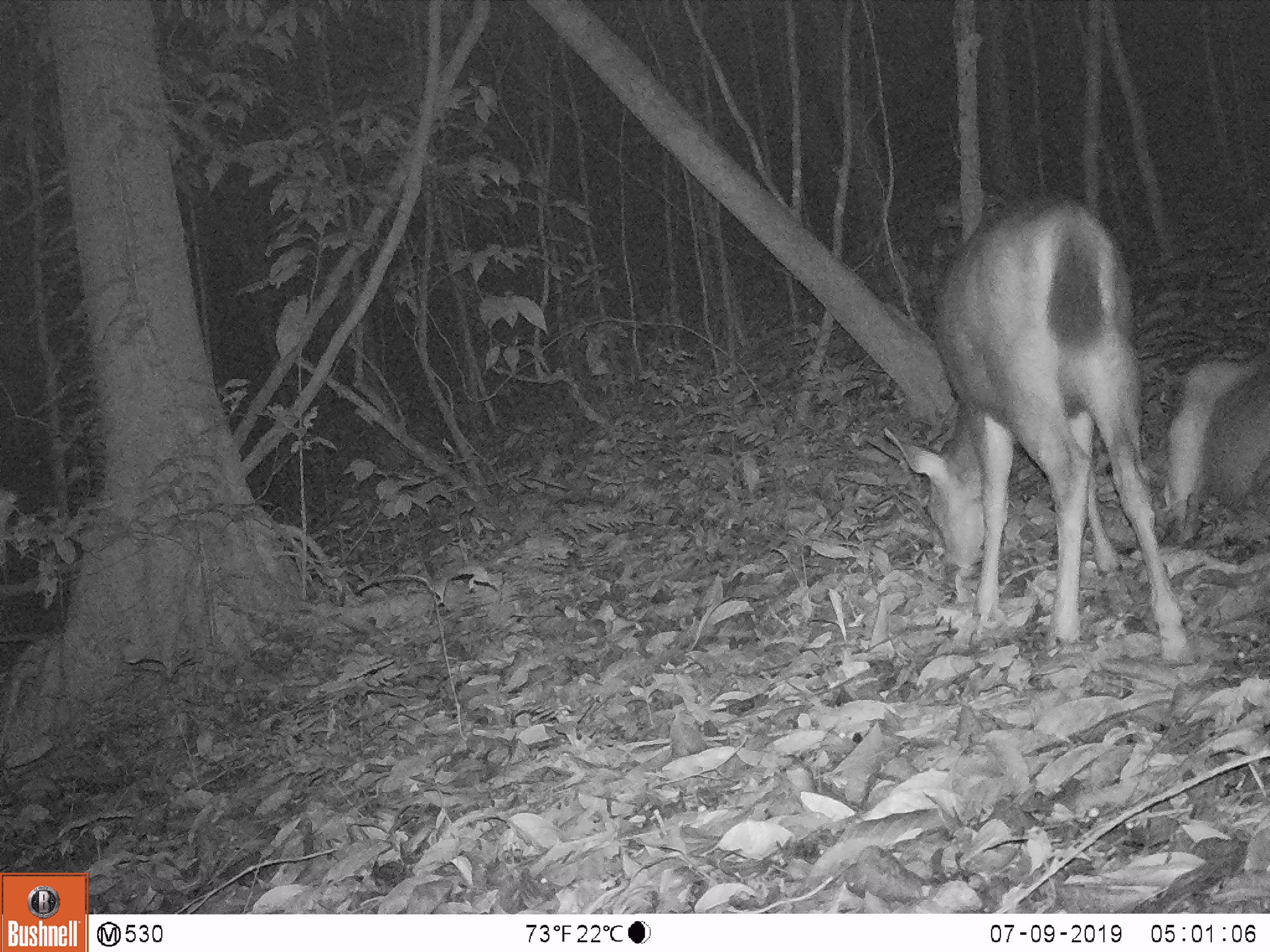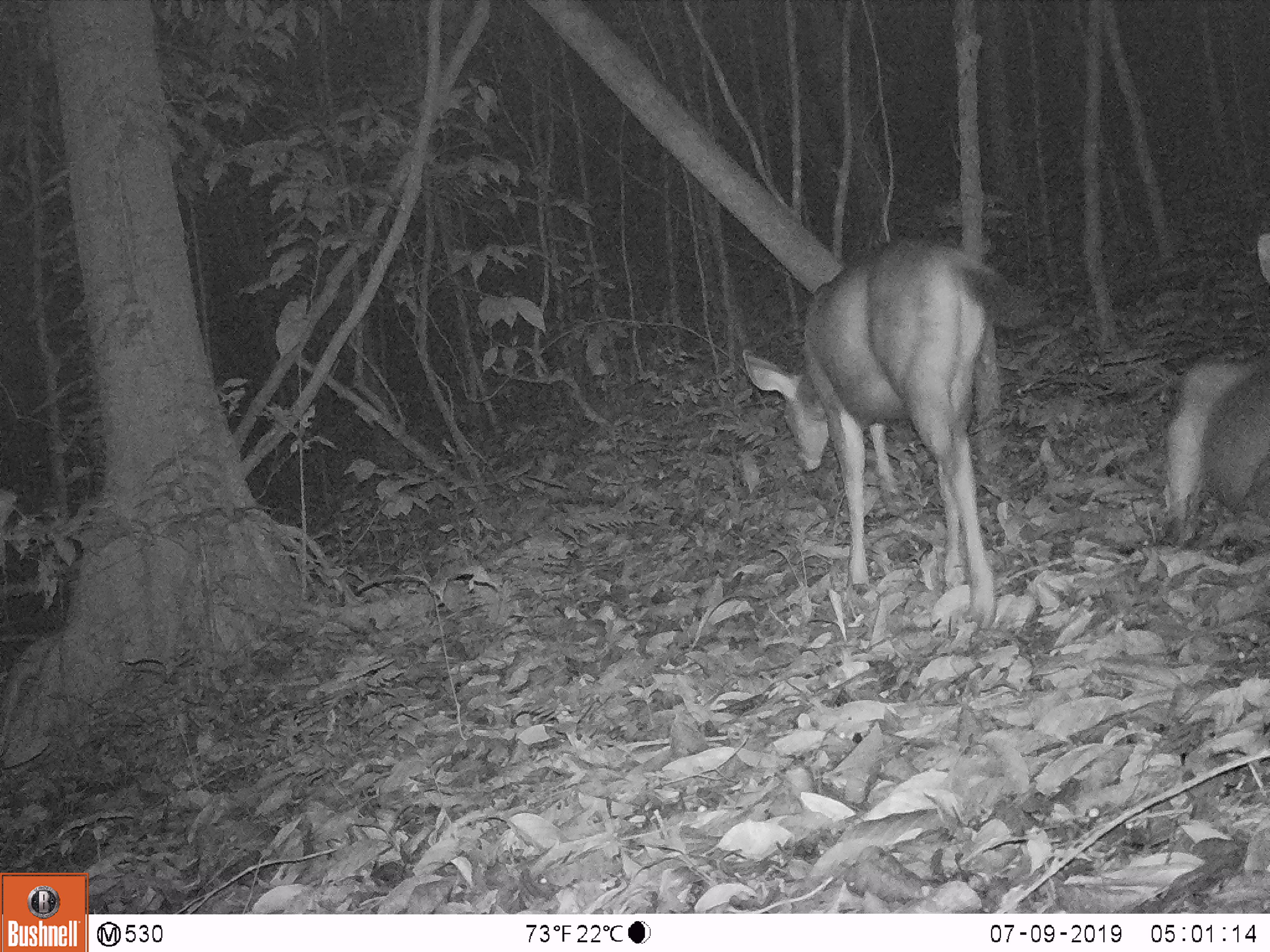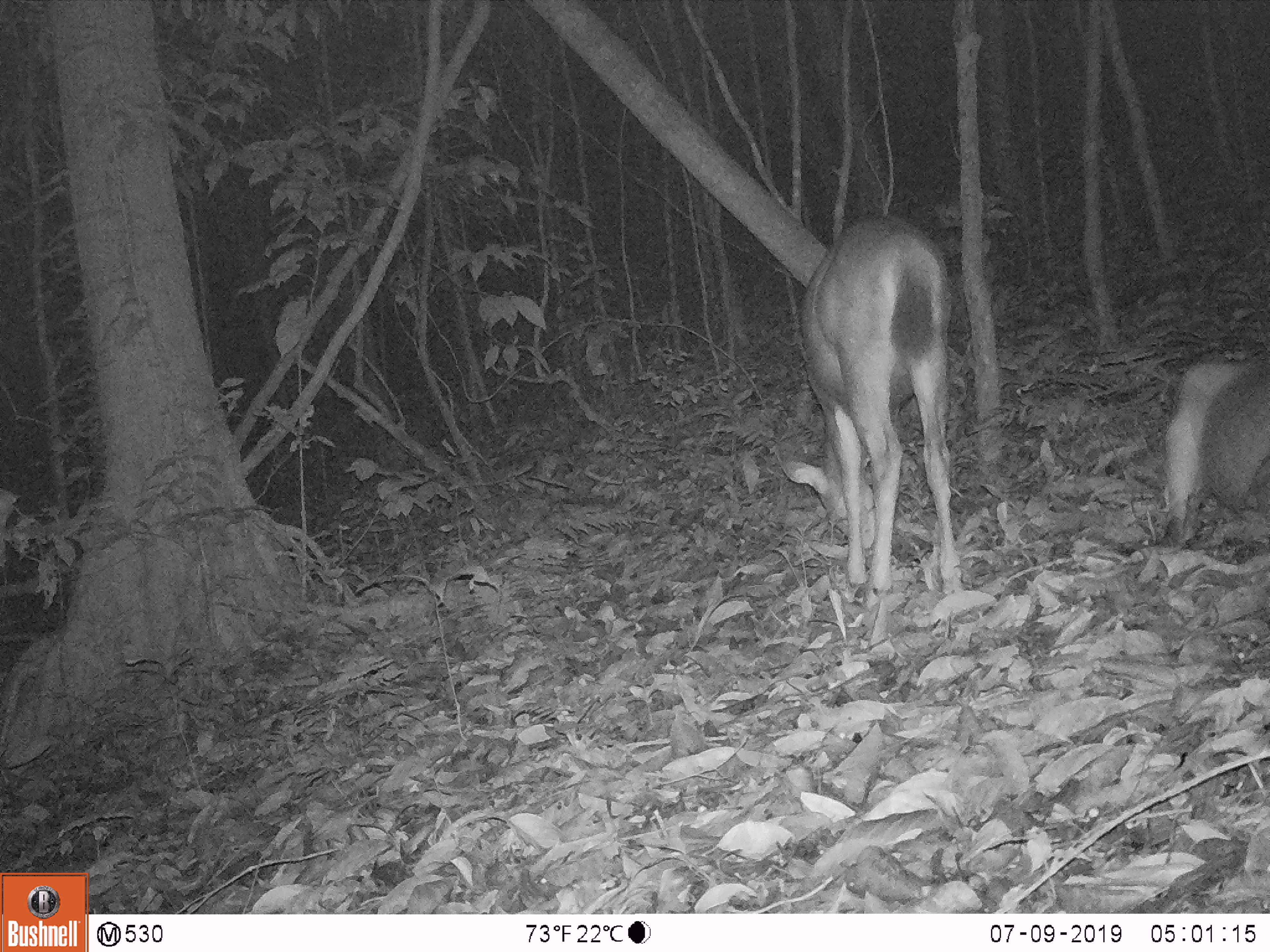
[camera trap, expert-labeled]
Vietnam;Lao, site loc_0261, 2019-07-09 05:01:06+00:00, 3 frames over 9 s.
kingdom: Animalia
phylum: Chordata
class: Mammalia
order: Artiodactyla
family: Cervidae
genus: Rusa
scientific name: Rusa unicolor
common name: sambar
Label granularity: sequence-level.